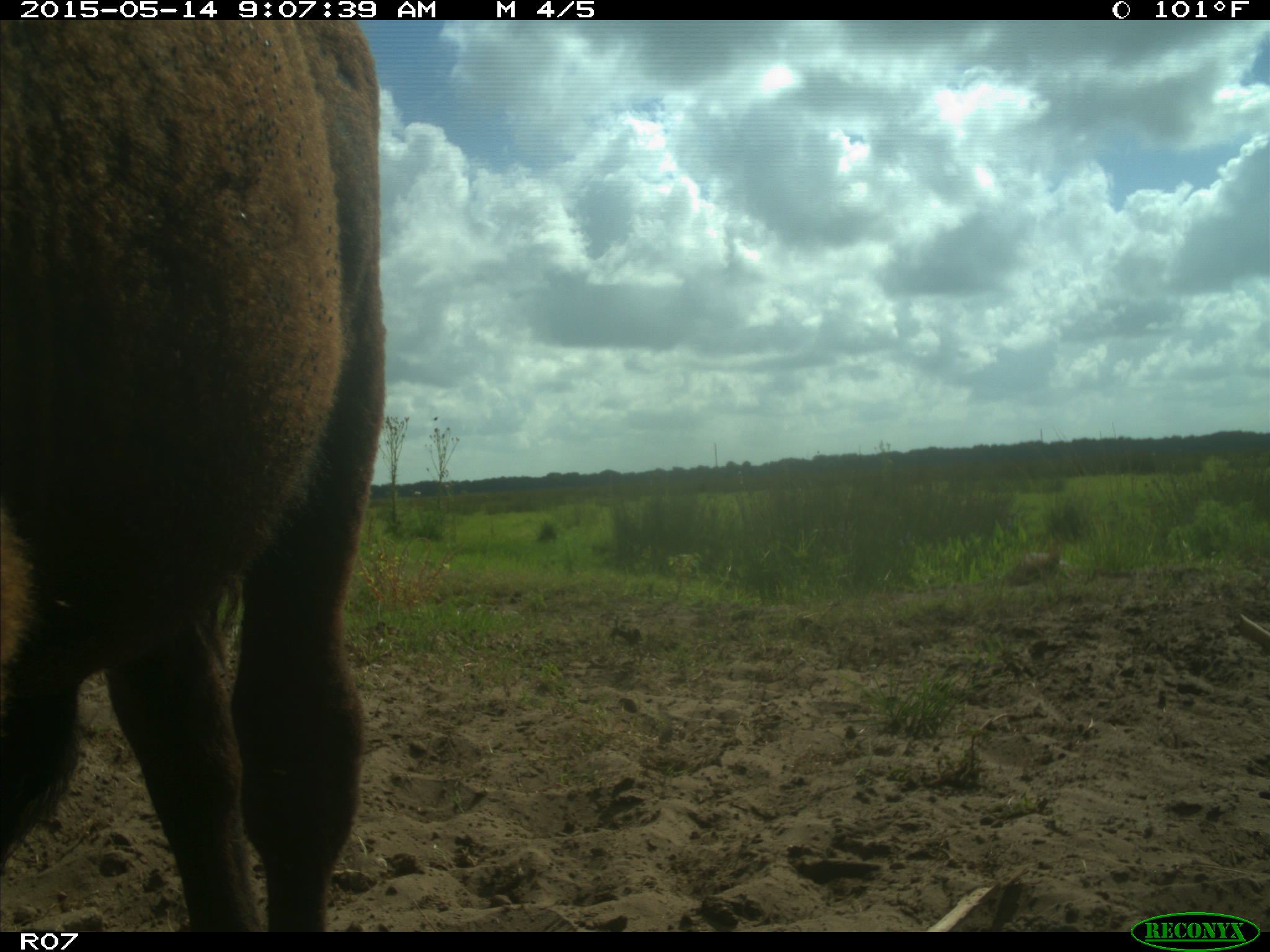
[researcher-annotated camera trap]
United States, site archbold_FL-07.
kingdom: Animalia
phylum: Chordata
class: Mammalia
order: Artiodactyla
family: Bovidae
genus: Bos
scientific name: Bos taurus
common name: domestic cow